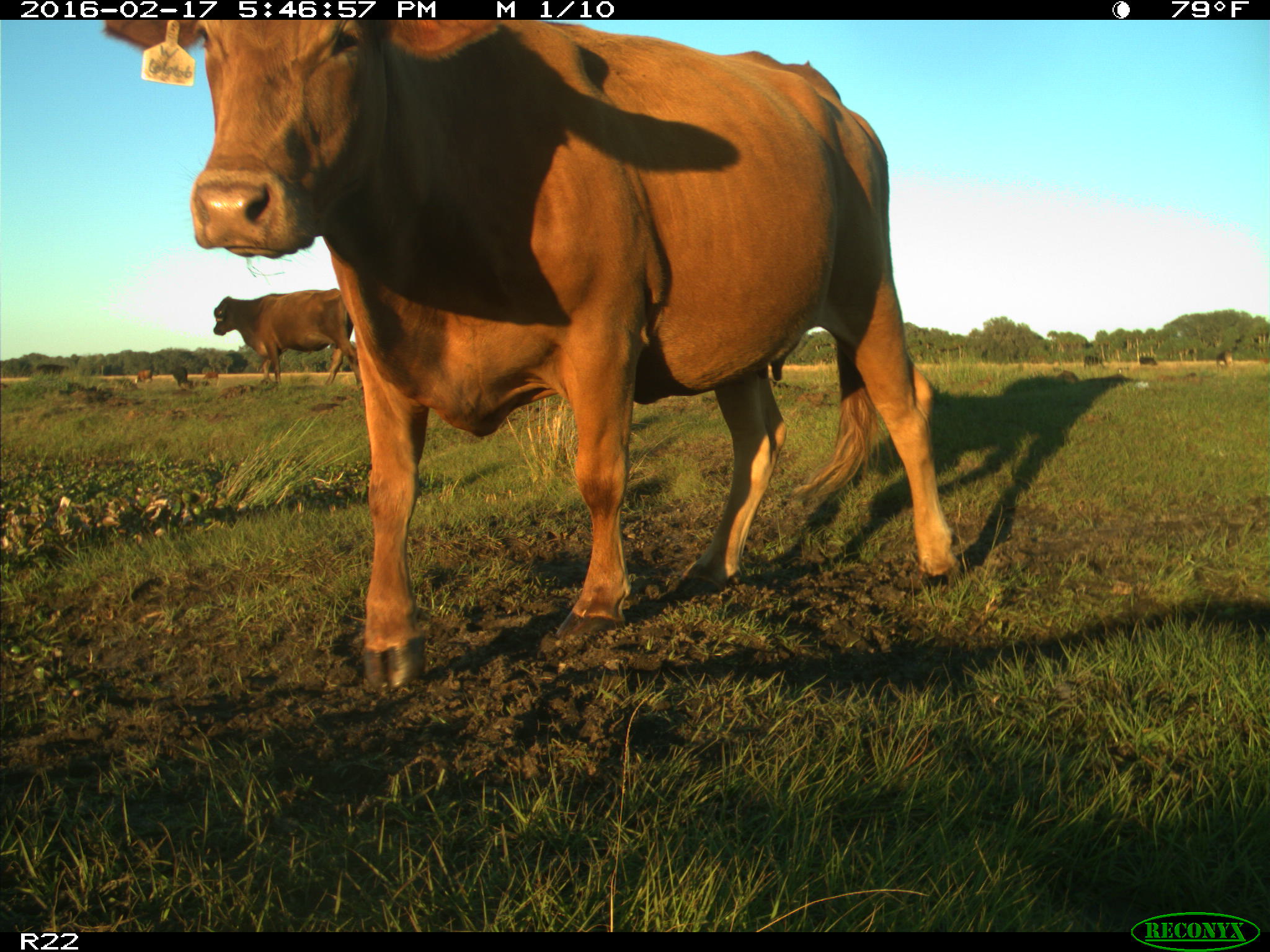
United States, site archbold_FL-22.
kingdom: Animalia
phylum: Chordata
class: Mammalia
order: Artiodactyla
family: Bovidae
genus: Bos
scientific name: Bos taurus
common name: domestic cow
Bos taurus (domestic cow).